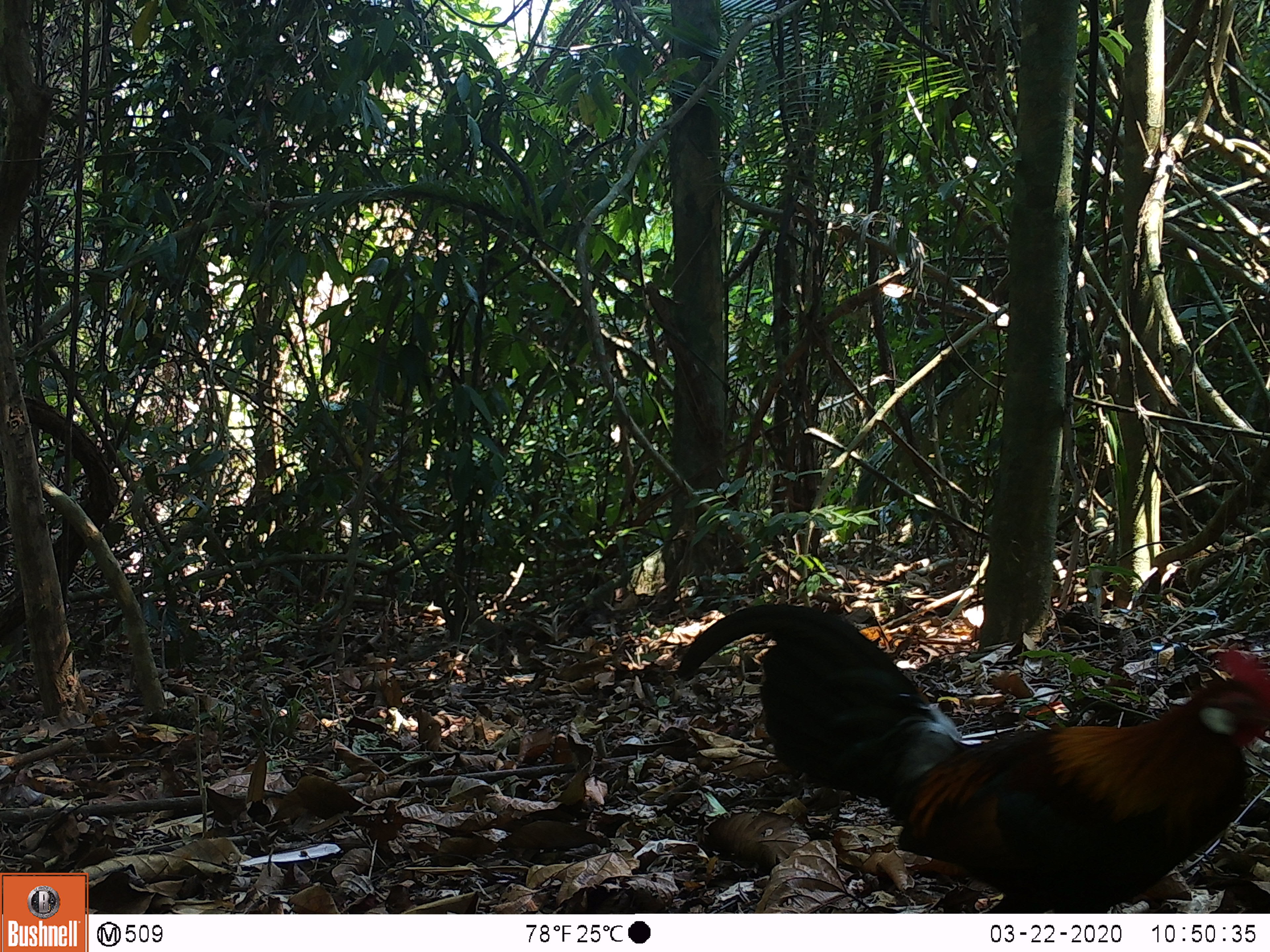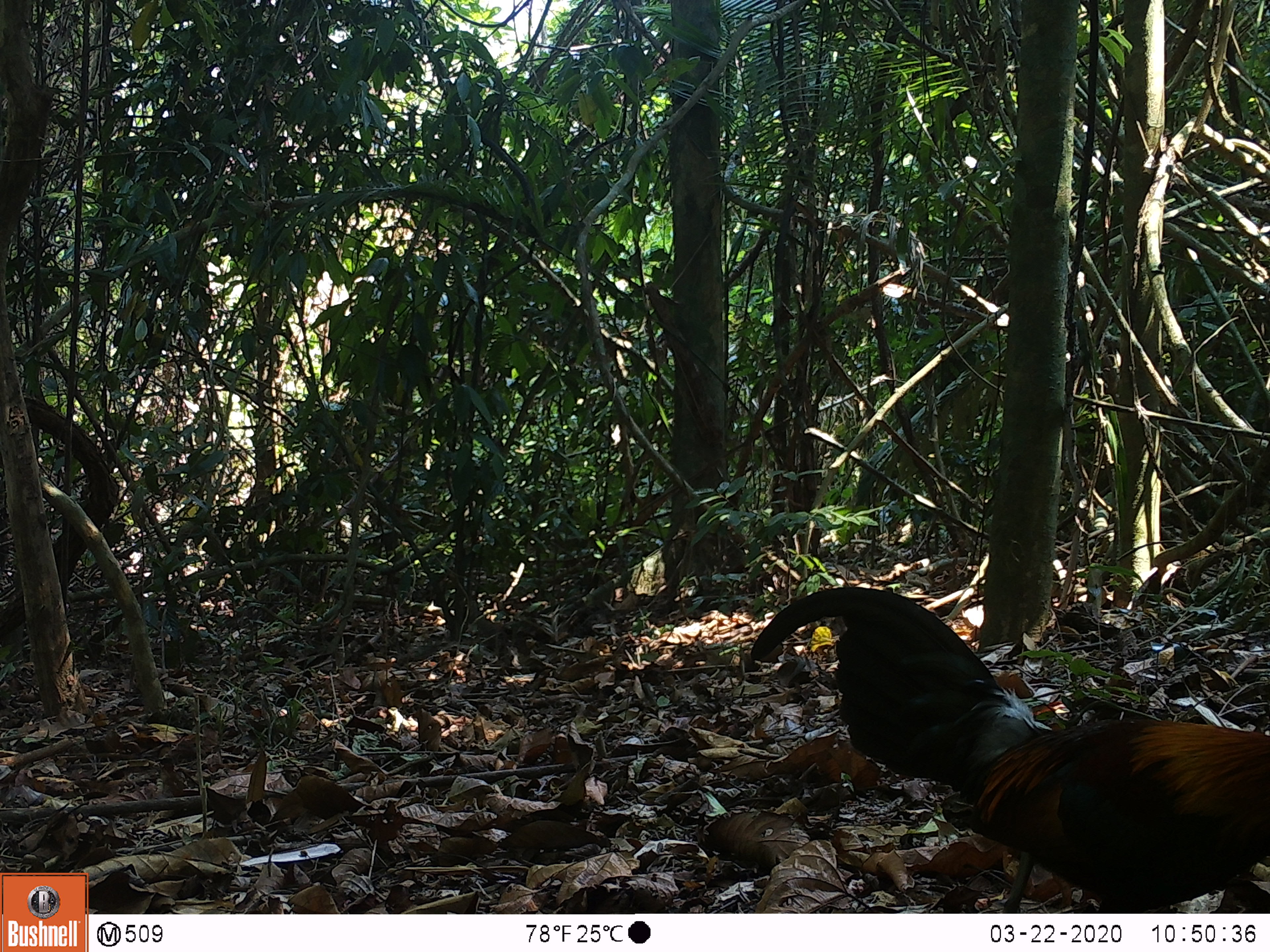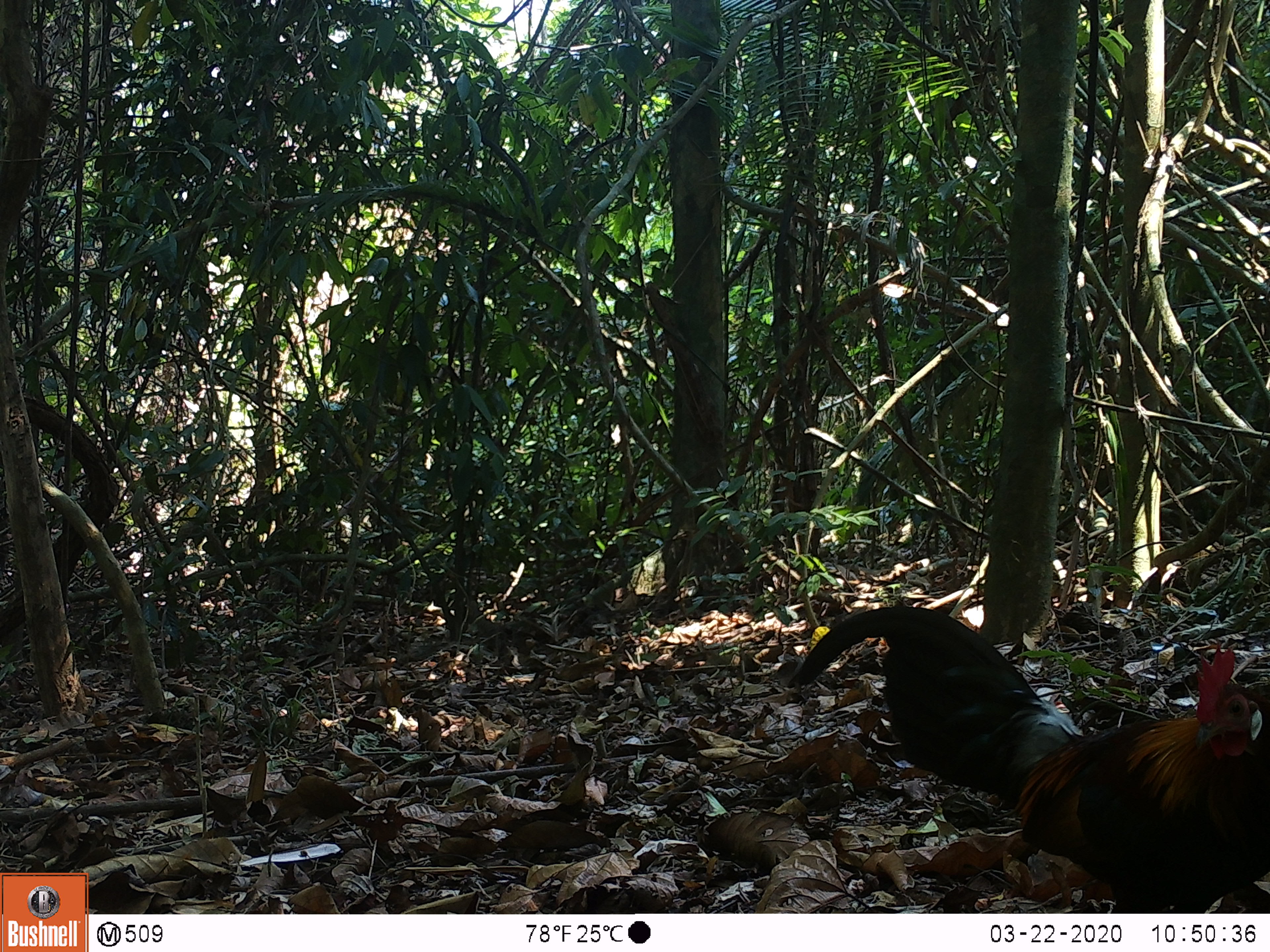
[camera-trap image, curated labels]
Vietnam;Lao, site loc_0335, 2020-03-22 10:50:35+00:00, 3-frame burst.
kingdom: Animalia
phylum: Chordata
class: Aves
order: Galliformes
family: Phasianidae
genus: Gallus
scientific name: Gallus gallus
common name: red junglefowl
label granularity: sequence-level